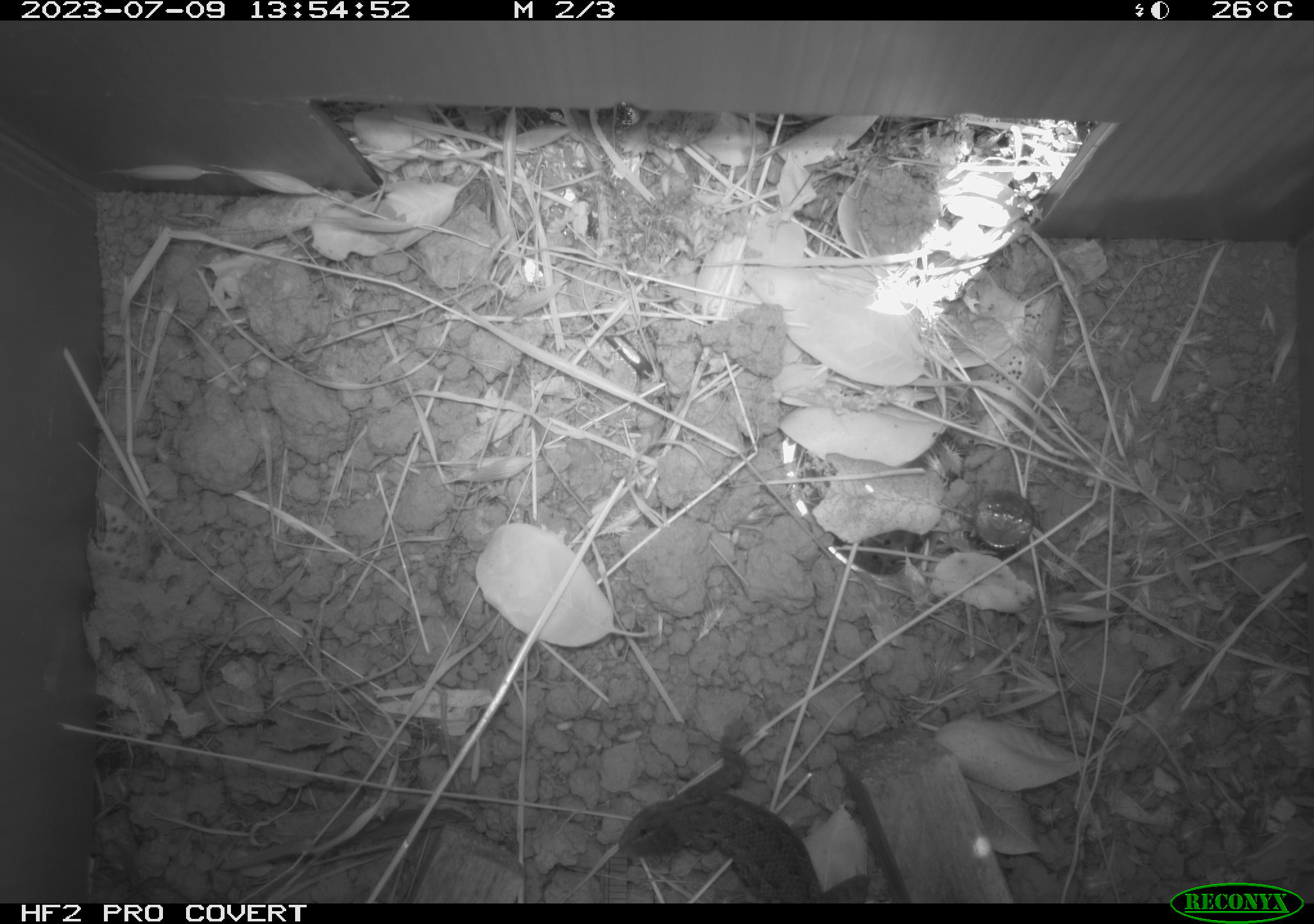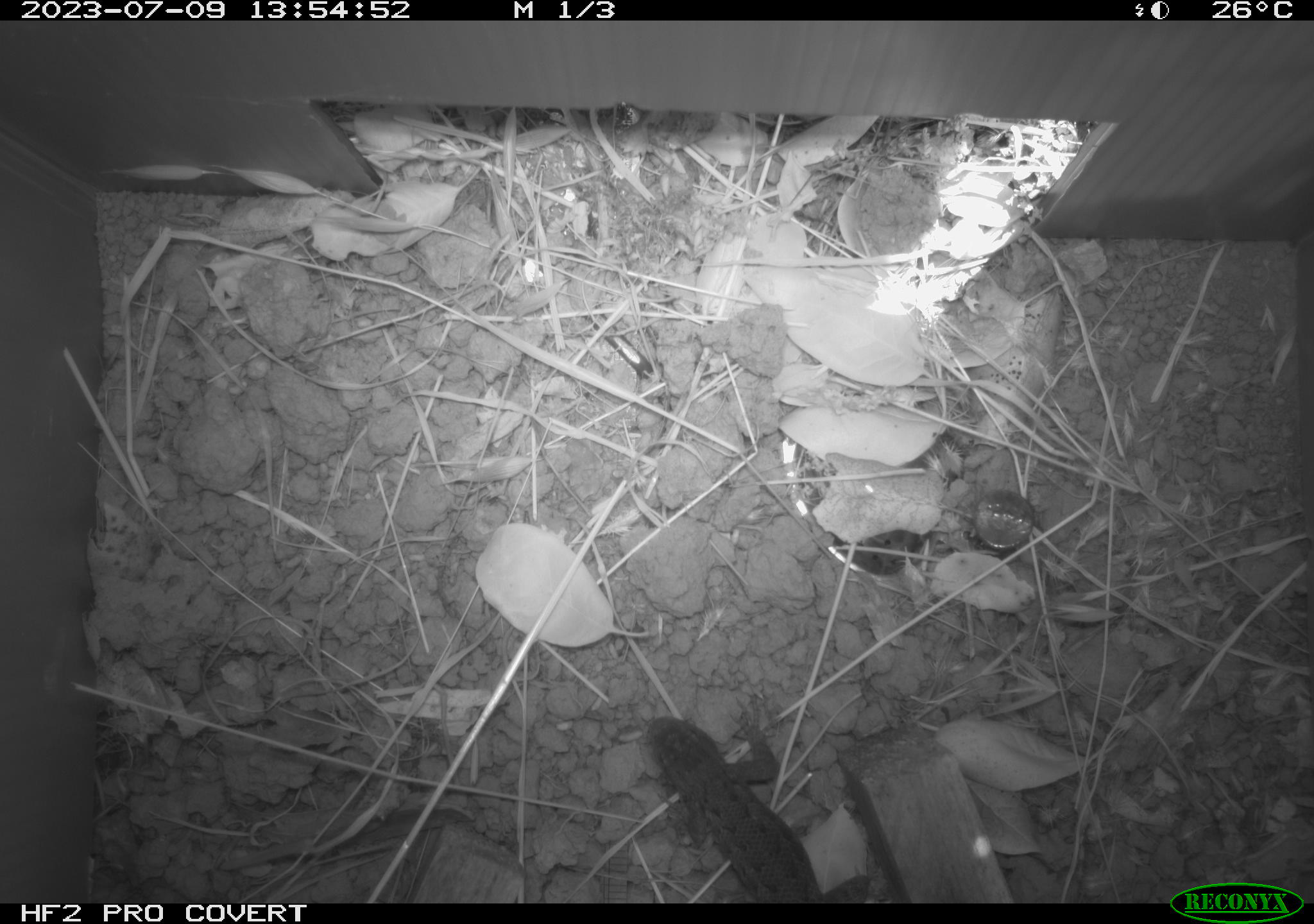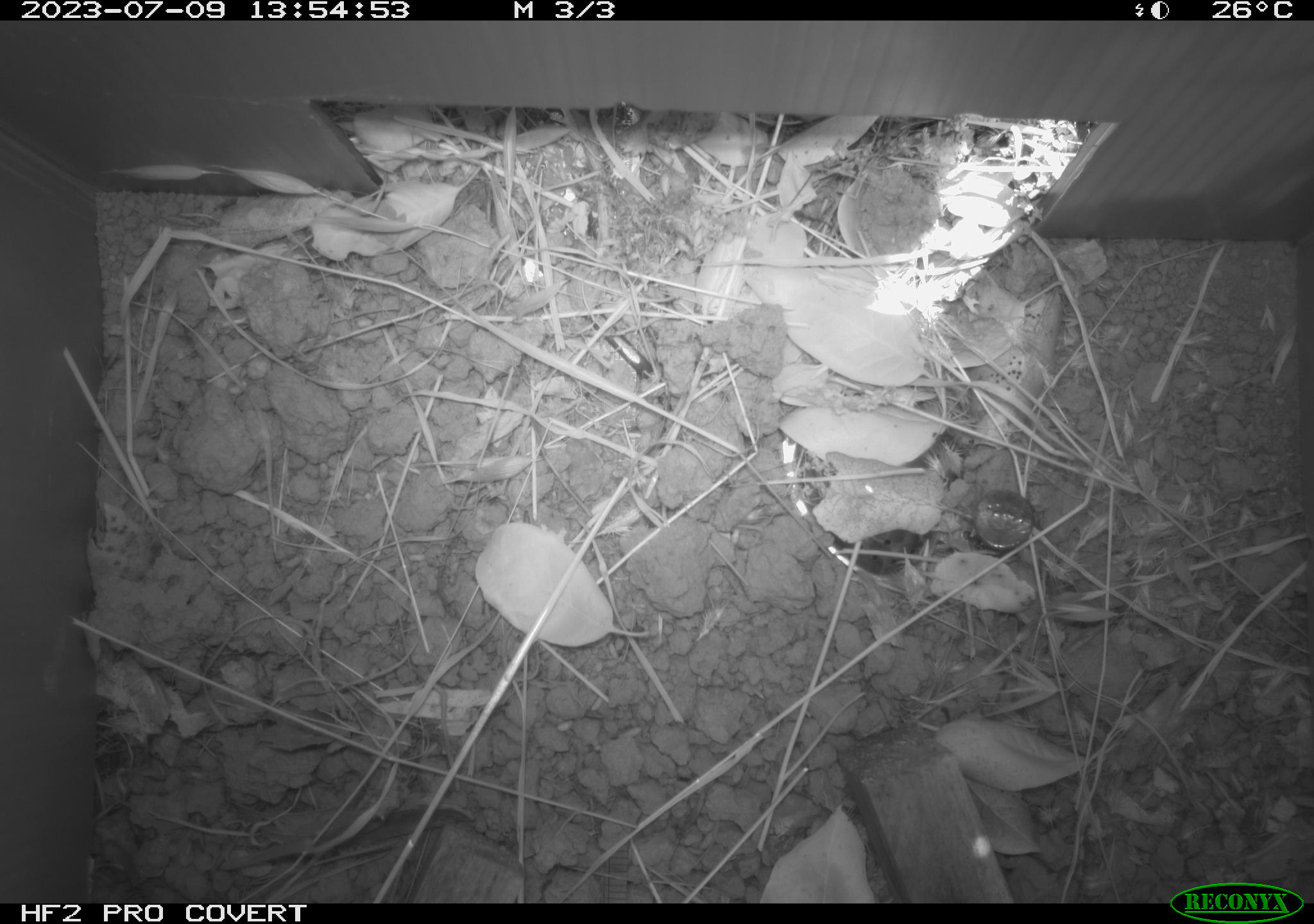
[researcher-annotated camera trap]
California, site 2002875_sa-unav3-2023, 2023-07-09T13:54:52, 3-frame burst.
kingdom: Animalia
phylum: Chordata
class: Reptilia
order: Squamata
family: Phrynosomatidae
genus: Sceloporus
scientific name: Sceloporus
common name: spiny lizards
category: sceloporus species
Sceloporus species (spiny lizards) (Sceloporus).